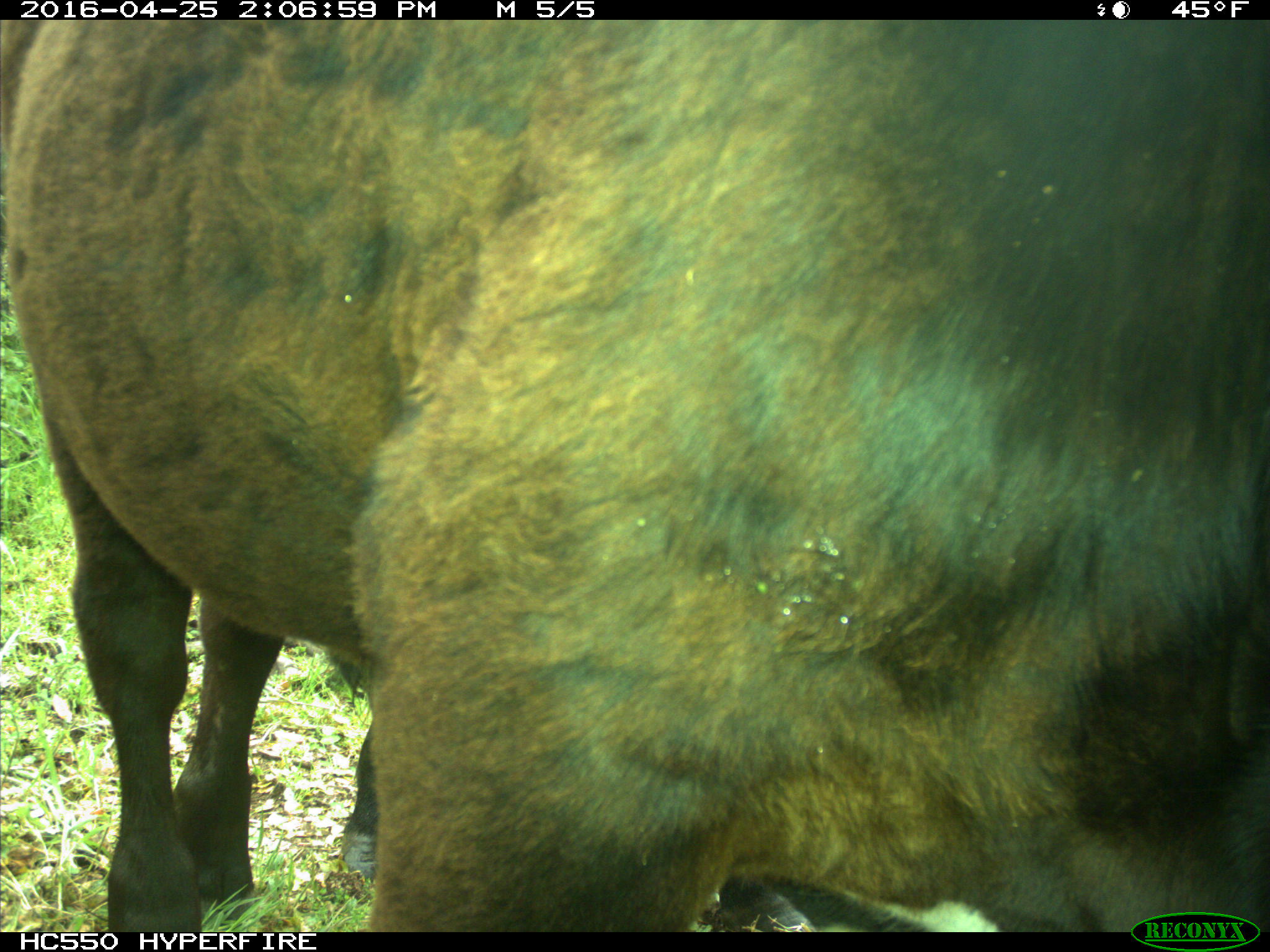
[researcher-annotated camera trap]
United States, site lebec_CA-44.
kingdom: Animalia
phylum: Chordata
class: Mammalia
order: Artiodactyla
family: Bovidae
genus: Bos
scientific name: Bos taurus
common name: domestic cow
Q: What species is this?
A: Bos taurus (domestic cow).